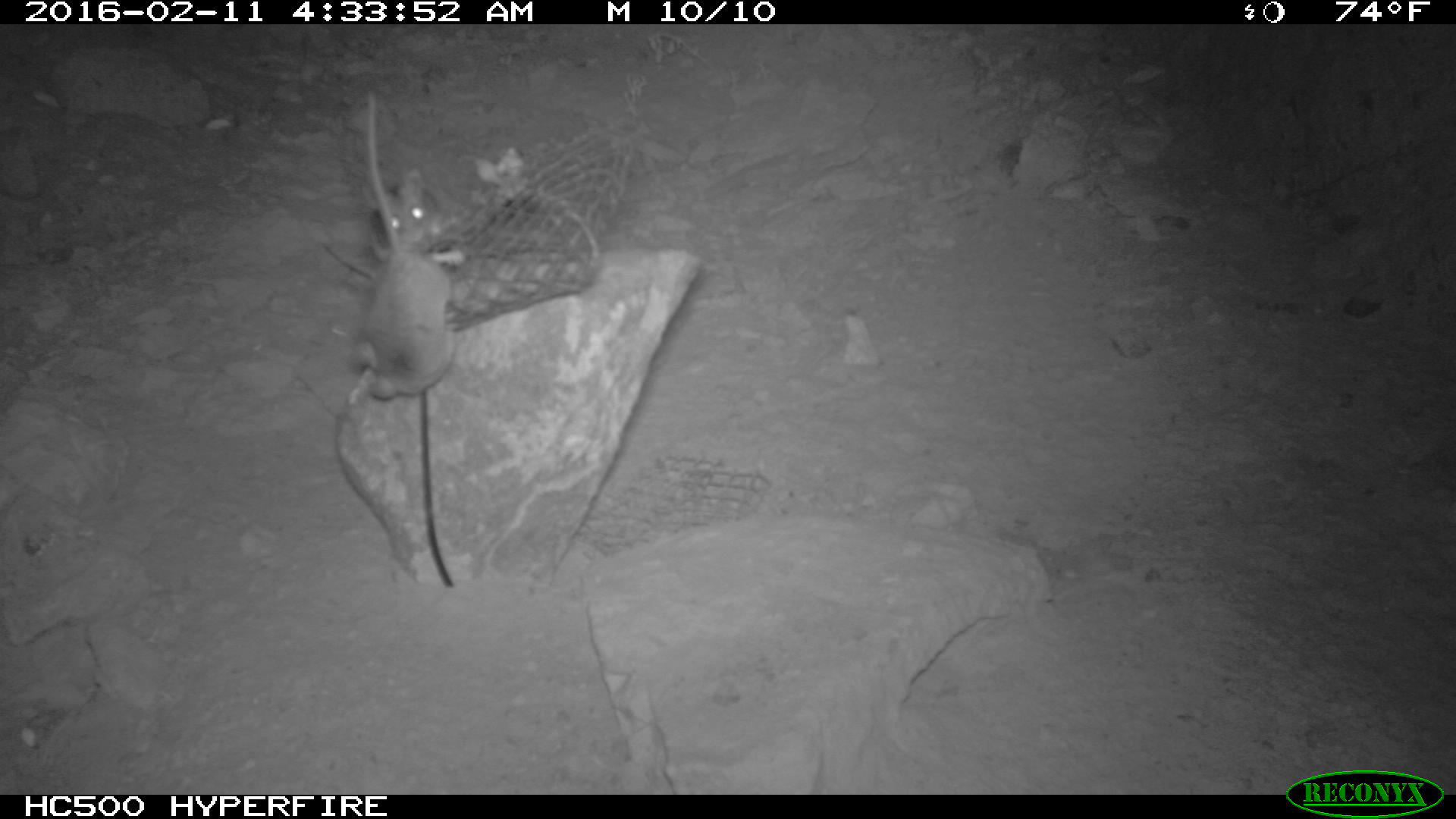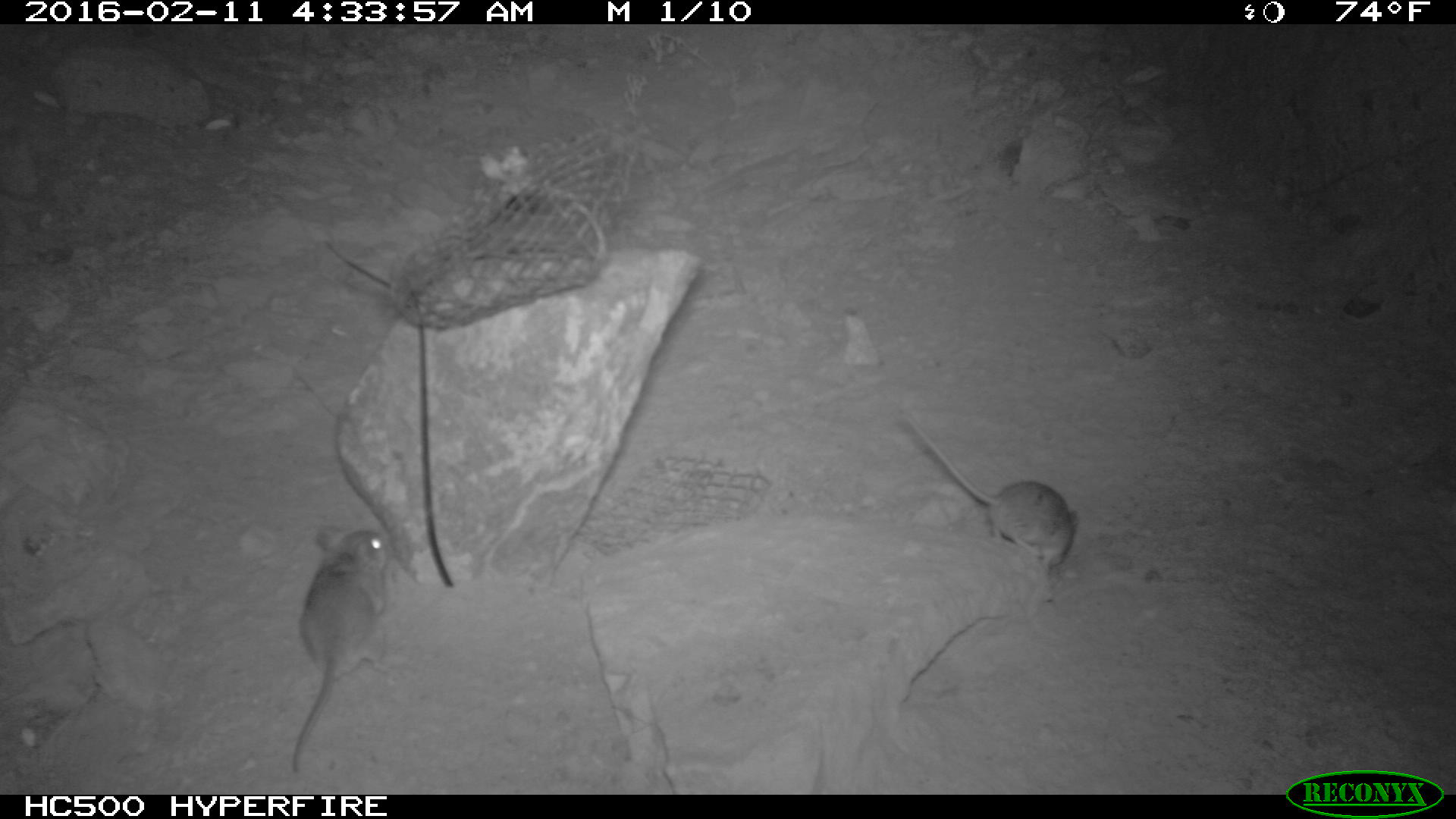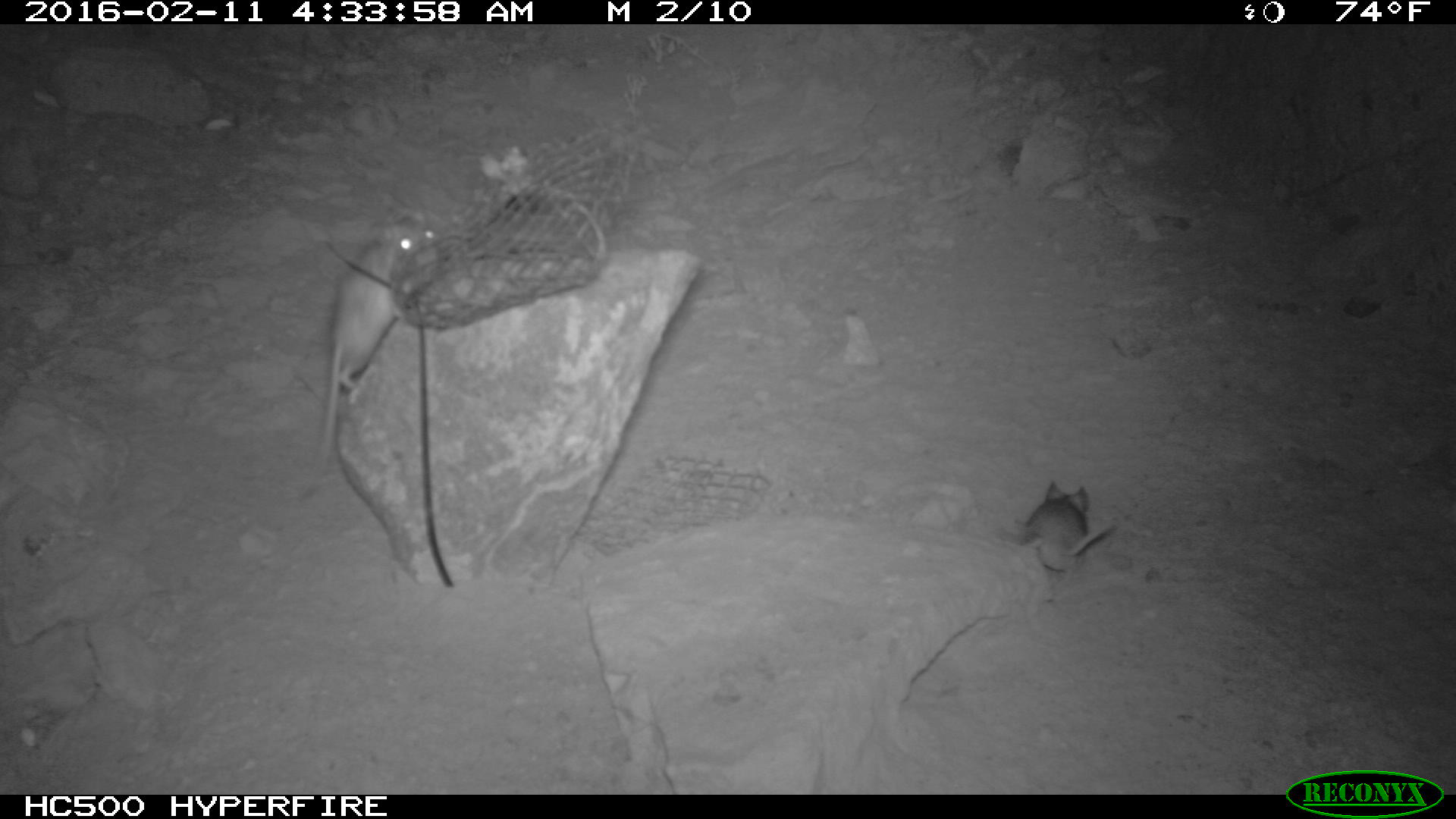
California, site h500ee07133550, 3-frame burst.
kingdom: Animalia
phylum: Chordata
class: Mammalia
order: Rodentia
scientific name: Rodentia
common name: rodent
Rodent (Rodentia).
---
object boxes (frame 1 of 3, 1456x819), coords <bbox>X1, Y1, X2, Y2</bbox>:
rodent: <bbox>353, 90, 453, 399</bbox>; <bbox>359, 169, 460, 263</bbox>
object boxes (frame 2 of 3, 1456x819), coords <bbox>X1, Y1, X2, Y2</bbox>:
rodent: <bbox>906, 416, 1077, 573</bbox>; <bbox>292, 529, 388, 771</bbox>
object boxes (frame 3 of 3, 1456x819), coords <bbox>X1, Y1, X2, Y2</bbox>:
rodent: <bbox>315, 205, 440, 469</bbox>; <bbox>1014, 480, 1115, 594</bbox>